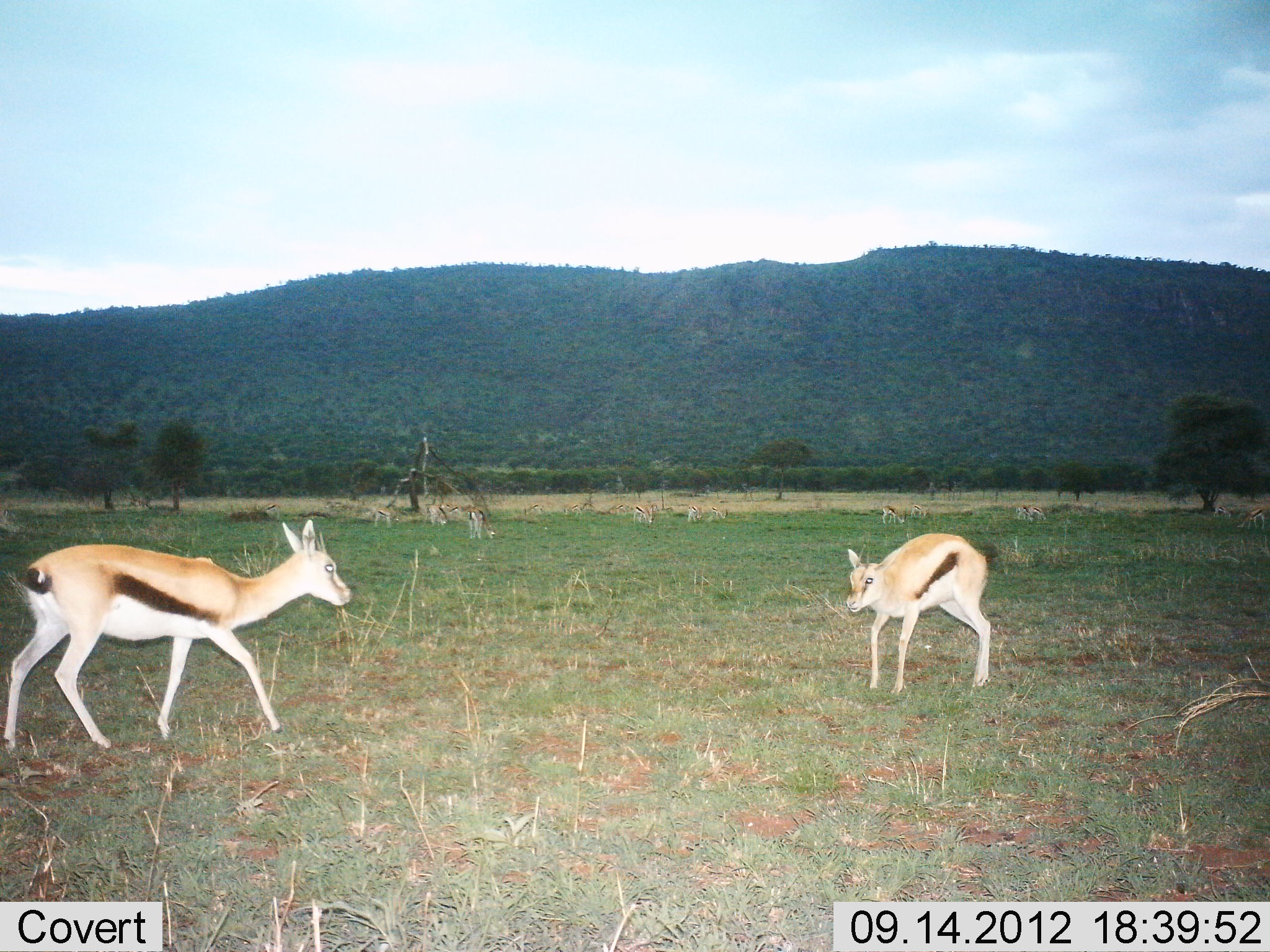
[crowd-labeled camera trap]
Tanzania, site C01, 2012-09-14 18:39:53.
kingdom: Animalia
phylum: Chordata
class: Mammalia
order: Artiodactyla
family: Bovidae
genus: Eudorcas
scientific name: Eudorcas thomsonii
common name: thomson's gazelle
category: gazellethomsons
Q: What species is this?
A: Gazellethomsons (thomson's gazelle) (Eudorcas thomsonii).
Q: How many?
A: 2.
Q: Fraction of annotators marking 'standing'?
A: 40%.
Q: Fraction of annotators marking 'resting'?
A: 0%.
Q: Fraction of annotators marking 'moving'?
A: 80%.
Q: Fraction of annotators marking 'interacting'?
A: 20%.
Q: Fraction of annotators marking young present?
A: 20%.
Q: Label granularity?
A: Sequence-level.